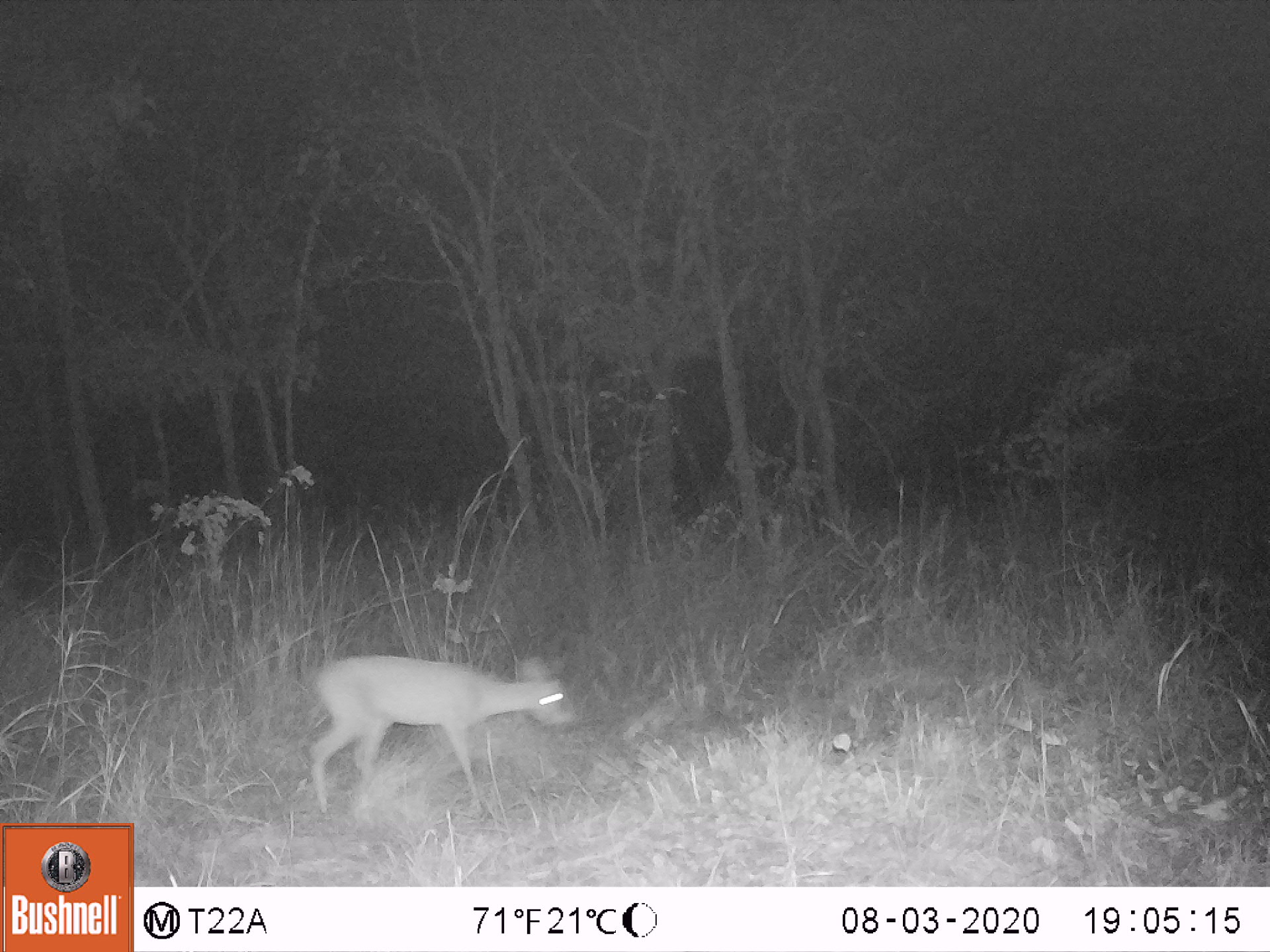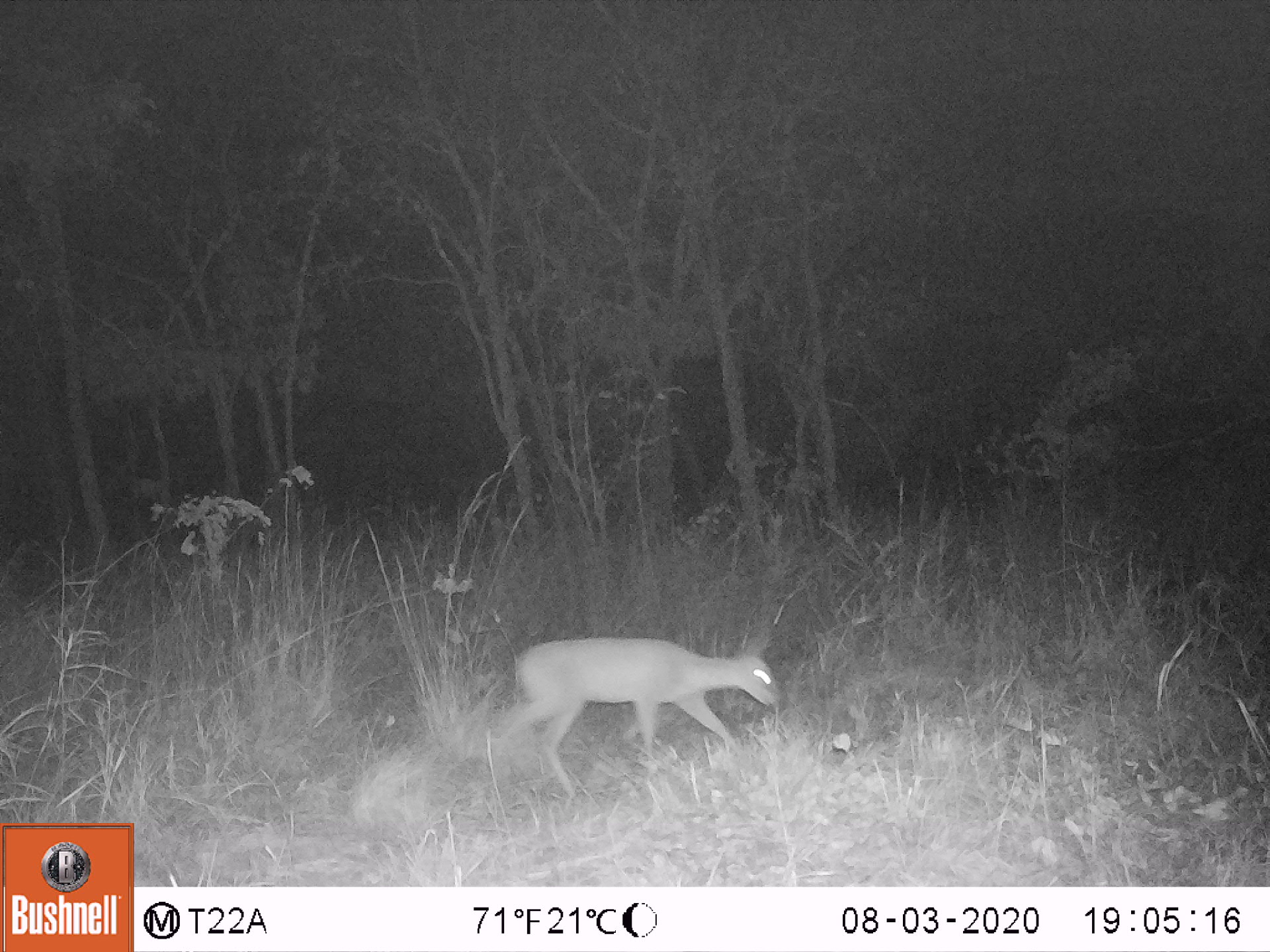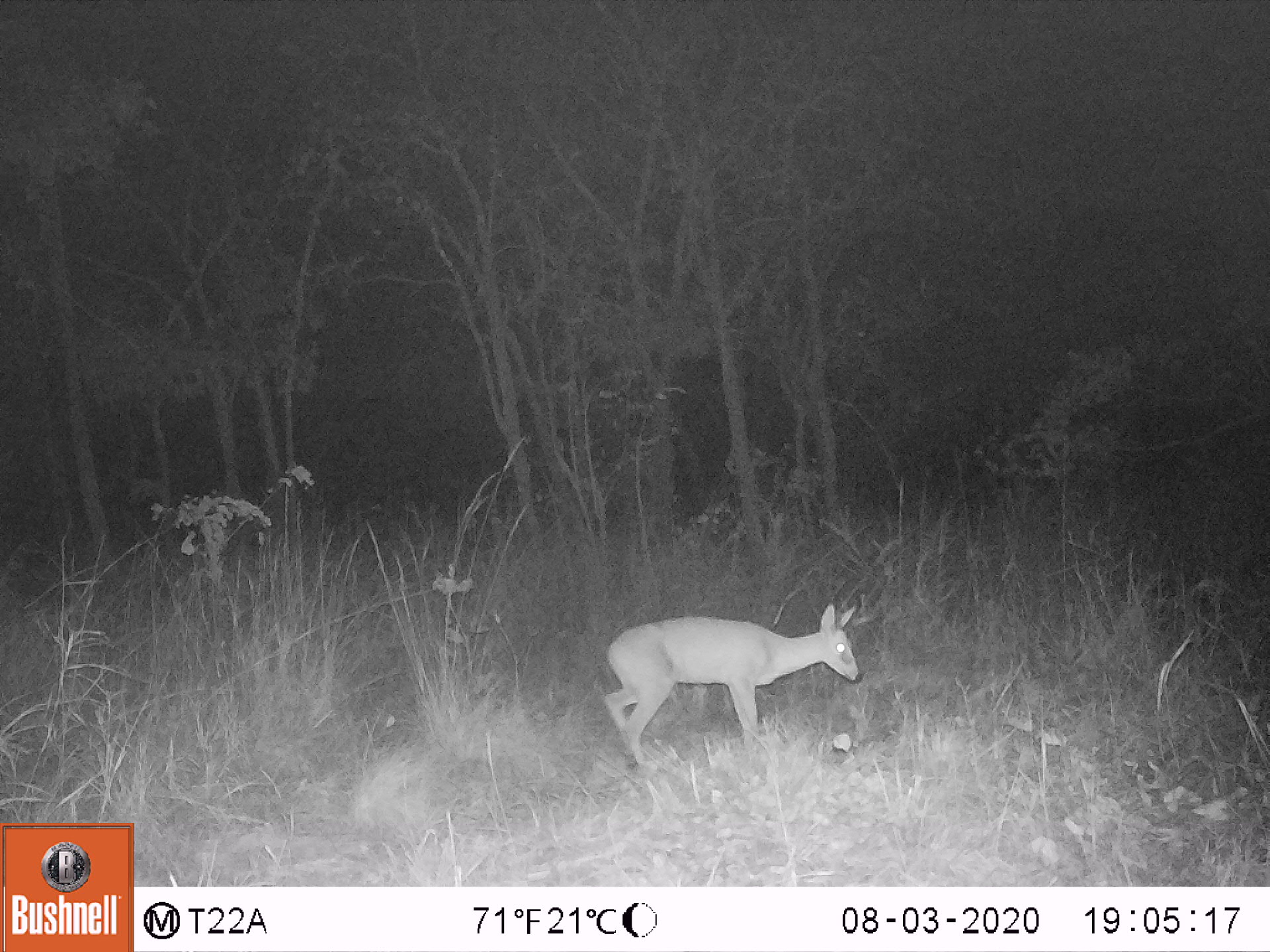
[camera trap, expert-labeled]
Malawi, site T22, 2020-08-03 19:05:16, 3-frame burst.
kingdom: Animalia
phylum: Chordata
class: Mammalia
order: Artiodactyla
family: Bovidae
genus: Sylvicapra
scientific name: Sylvicapra grimmia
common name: common duiker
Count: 1.